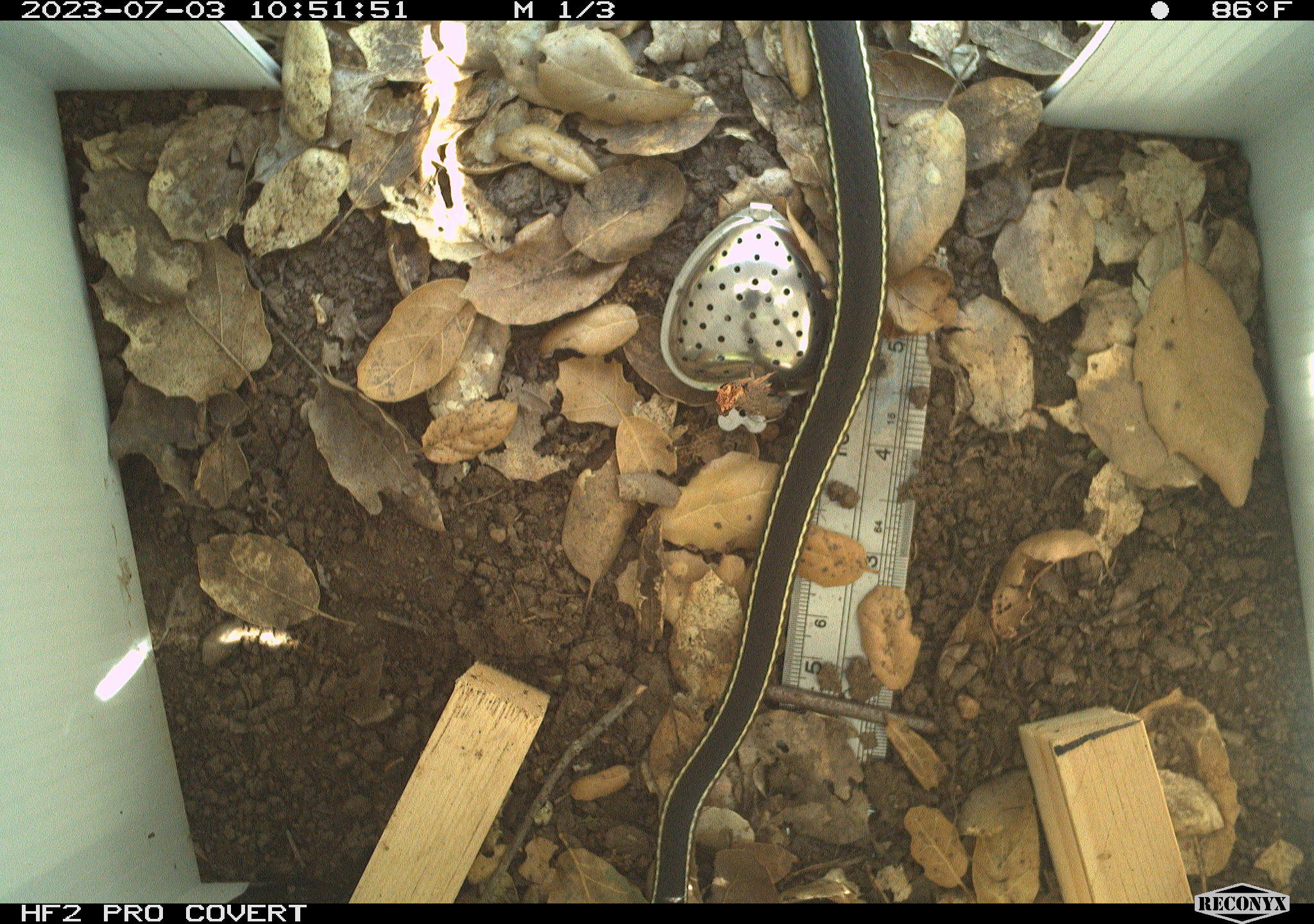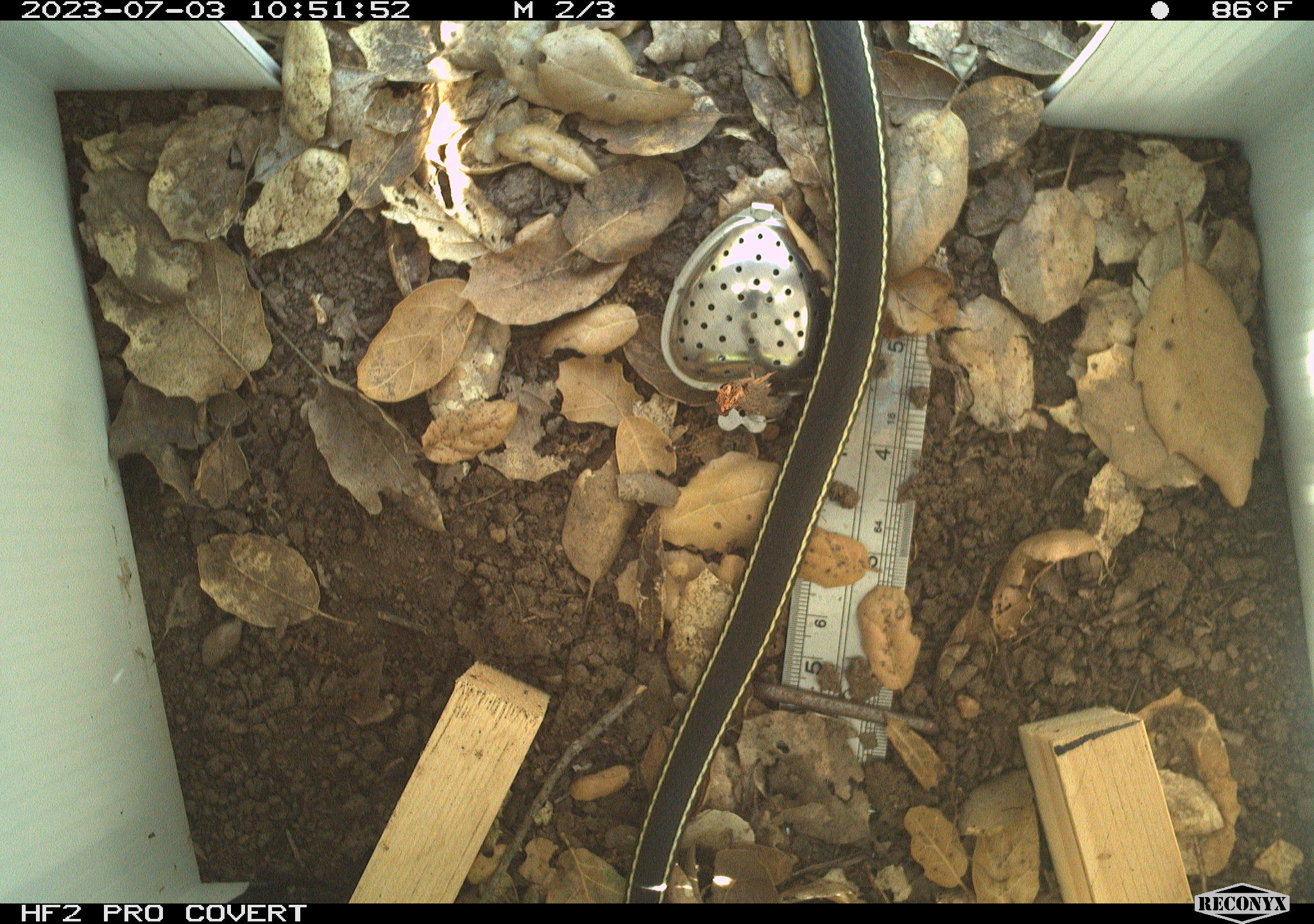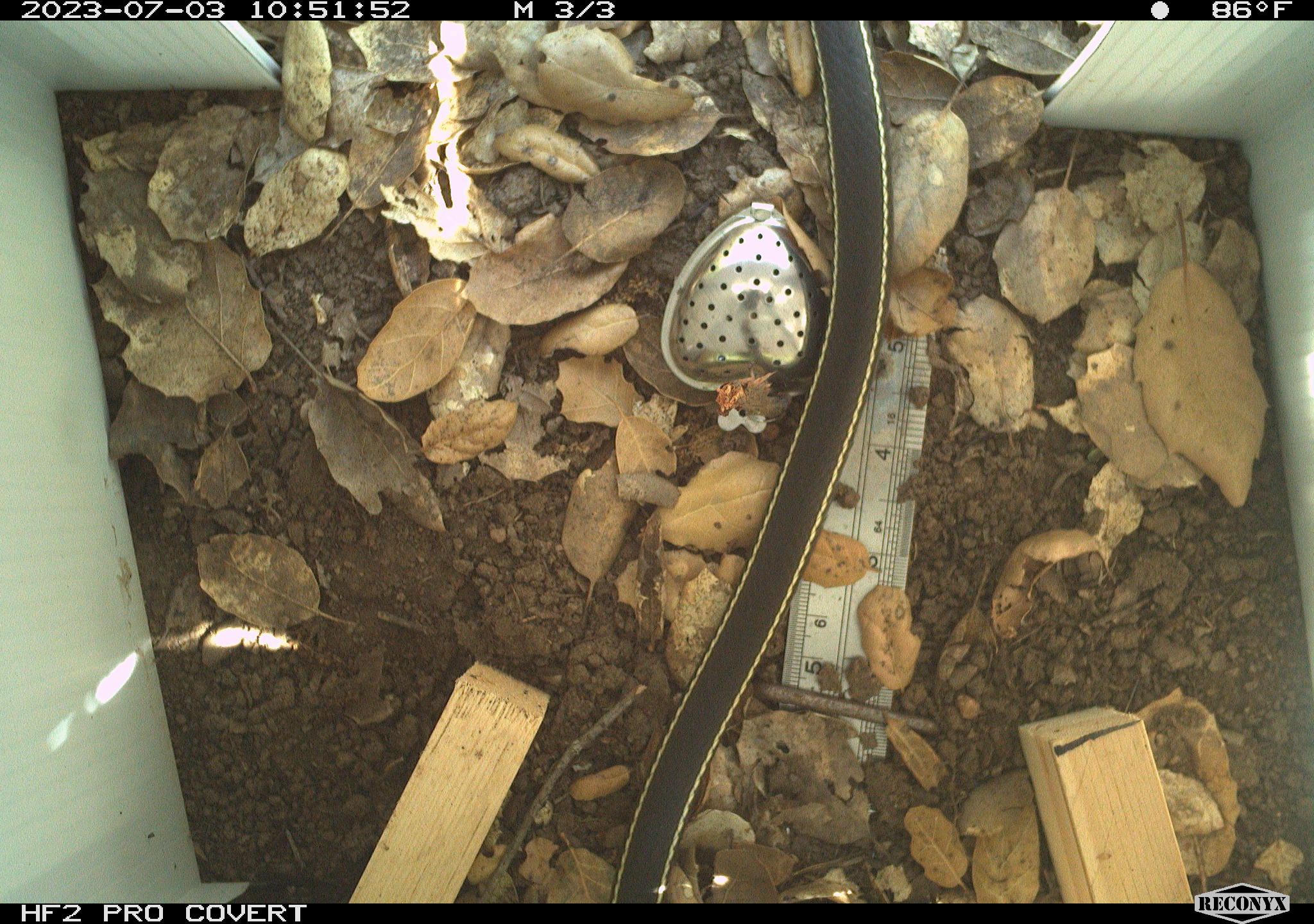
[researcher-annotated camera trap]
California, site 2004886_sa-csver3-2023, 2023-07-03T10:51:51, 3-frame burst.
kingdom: Animalia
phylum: Chordata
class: Reptilia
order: Squamata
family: Colubridae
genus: Coluber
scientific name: Coluber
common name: north american racers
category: coluber species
Coluber species (north american racers) (Coluber).